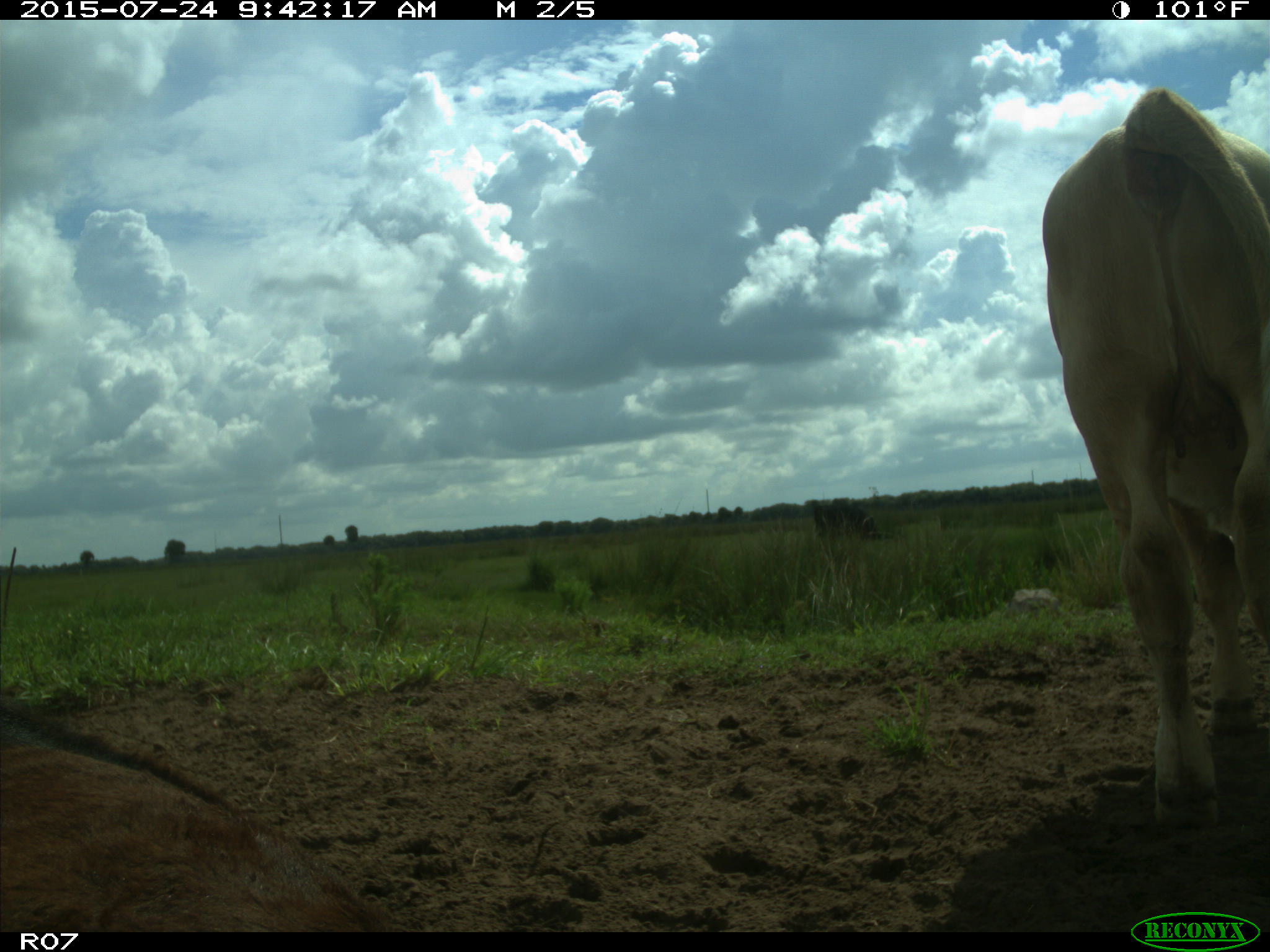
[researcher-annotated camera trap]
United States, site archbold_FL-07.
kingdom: Animalia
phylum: Chordata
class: Mammalia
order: Artiodactyla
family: Bovidae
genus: Bos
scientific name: Bos taurus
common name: domestic cow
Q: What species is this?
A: Bos taurus (domestic cow).